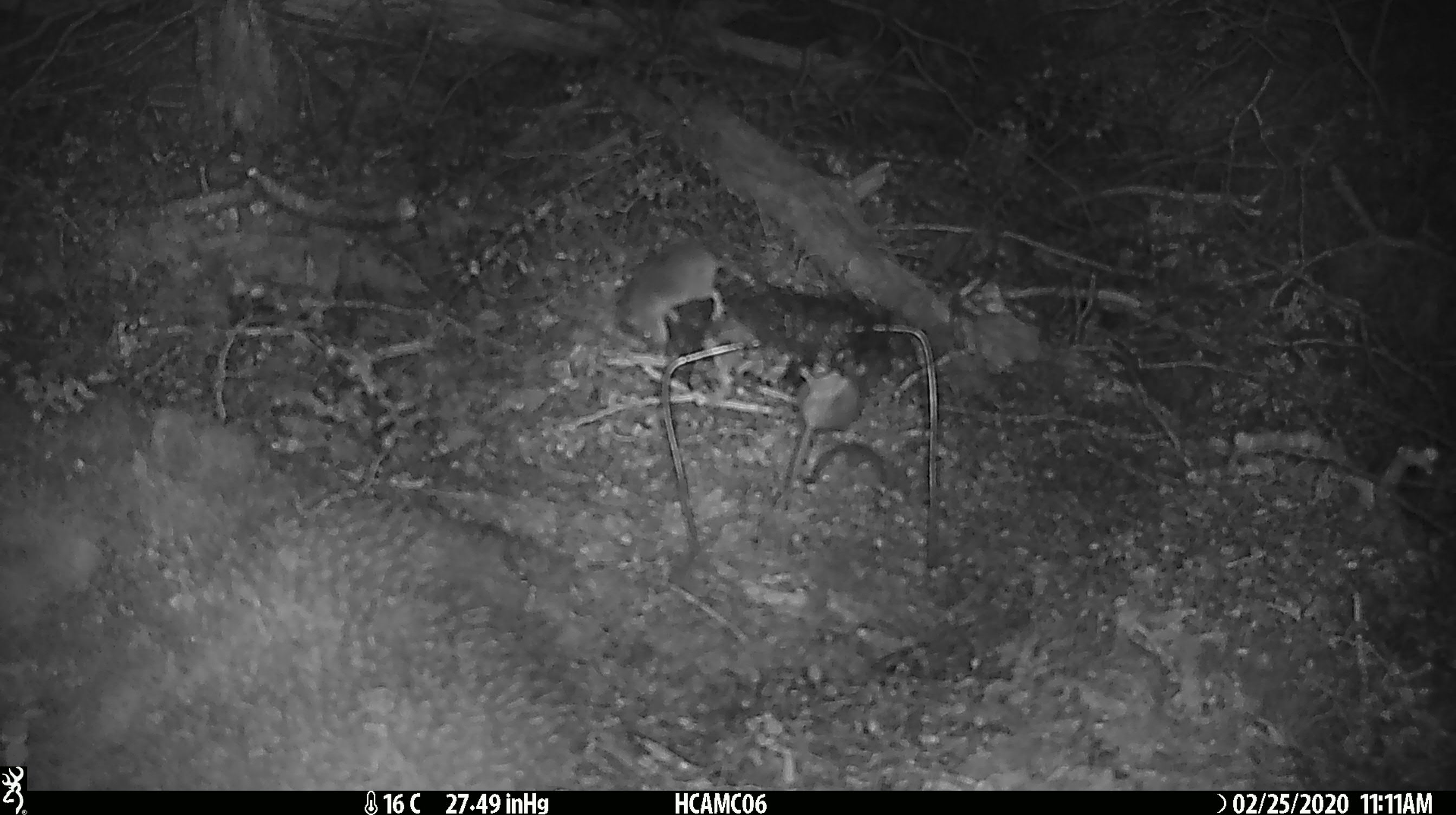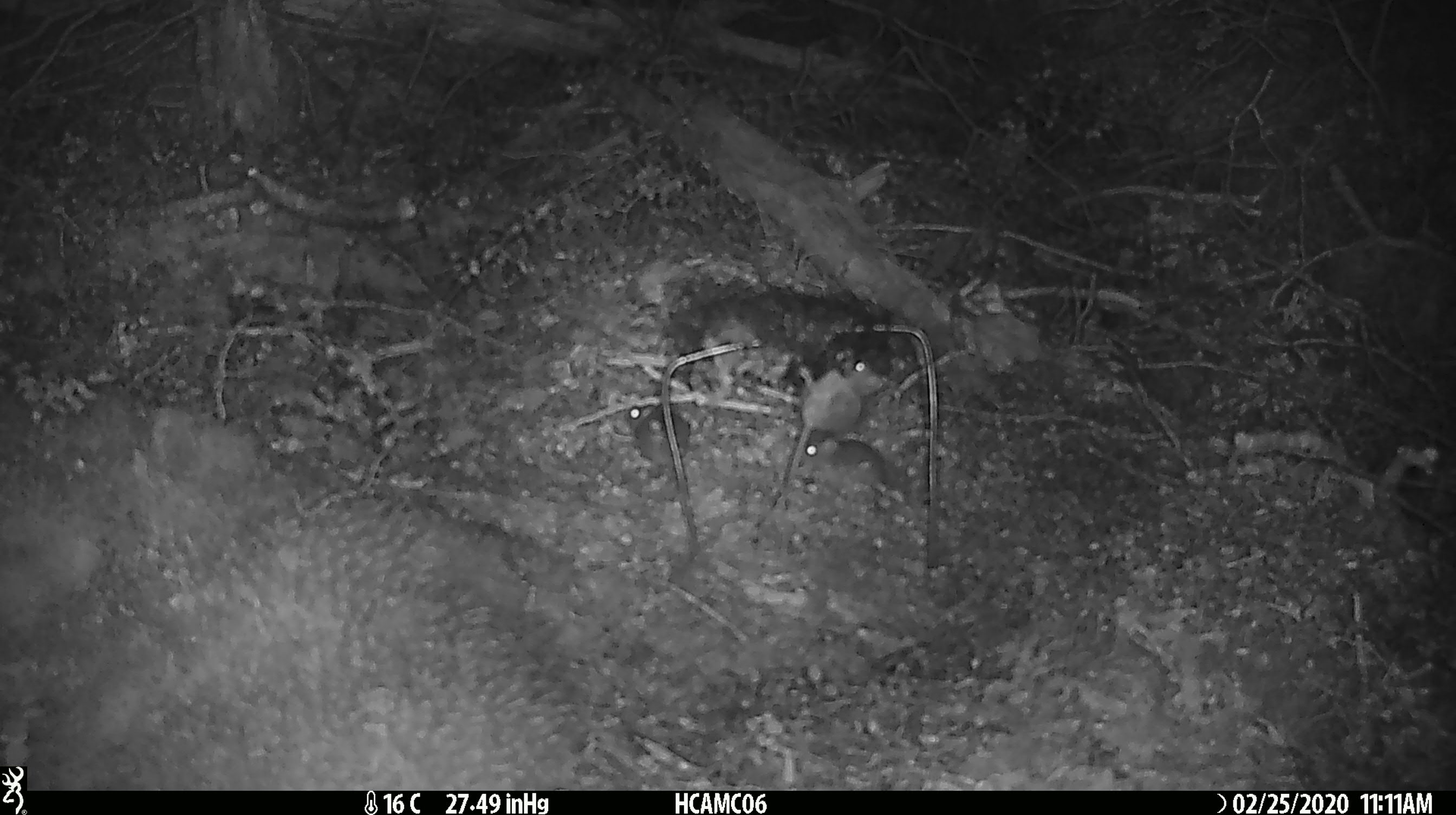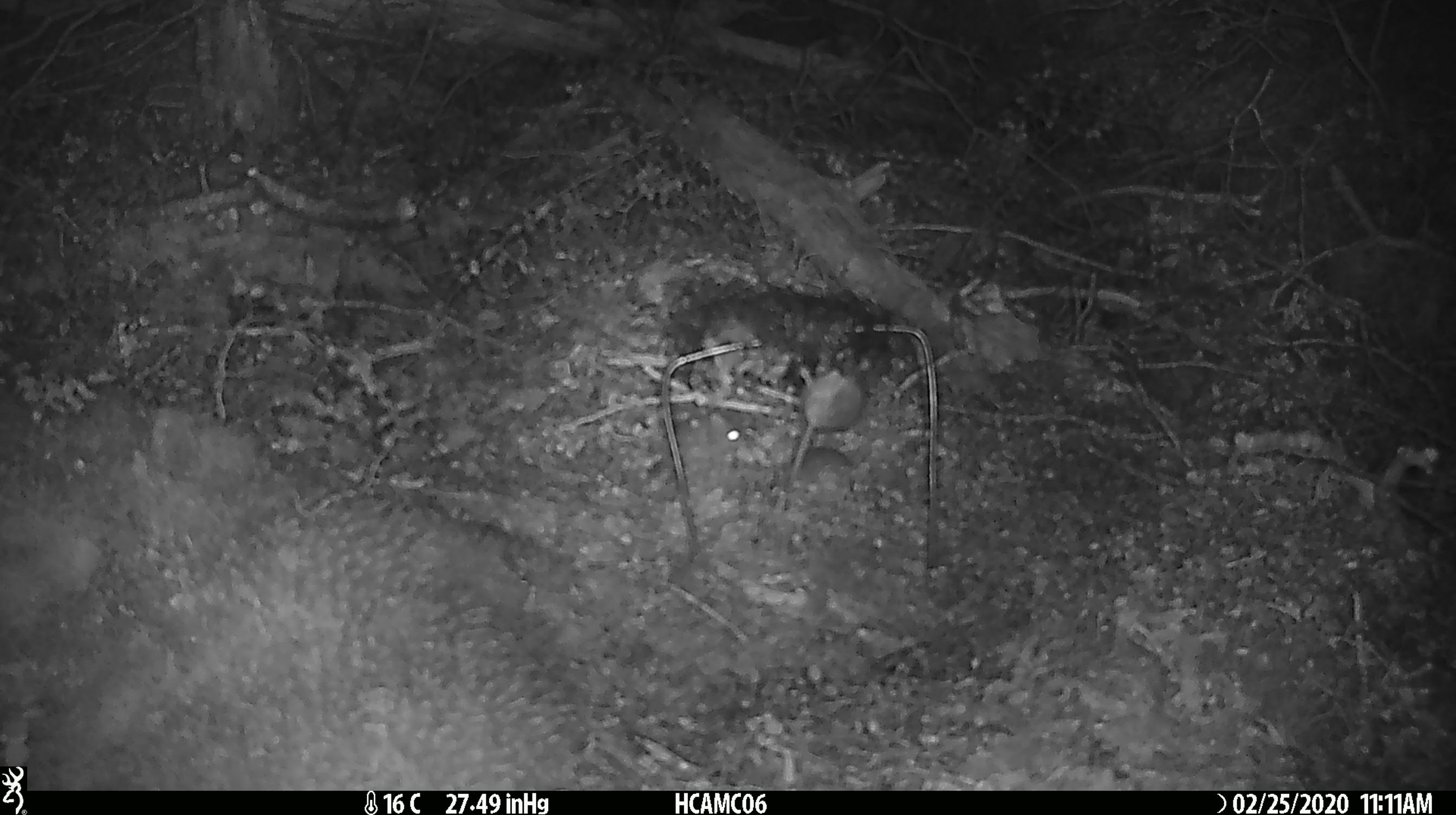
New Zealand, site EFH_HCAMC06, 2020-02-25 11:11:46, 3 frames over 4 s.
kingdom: Animalia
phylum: Chordata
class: Mammalia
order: Rodentia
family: Muridae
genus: Mus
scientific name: Mus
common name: mouse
Mouse (Mus).